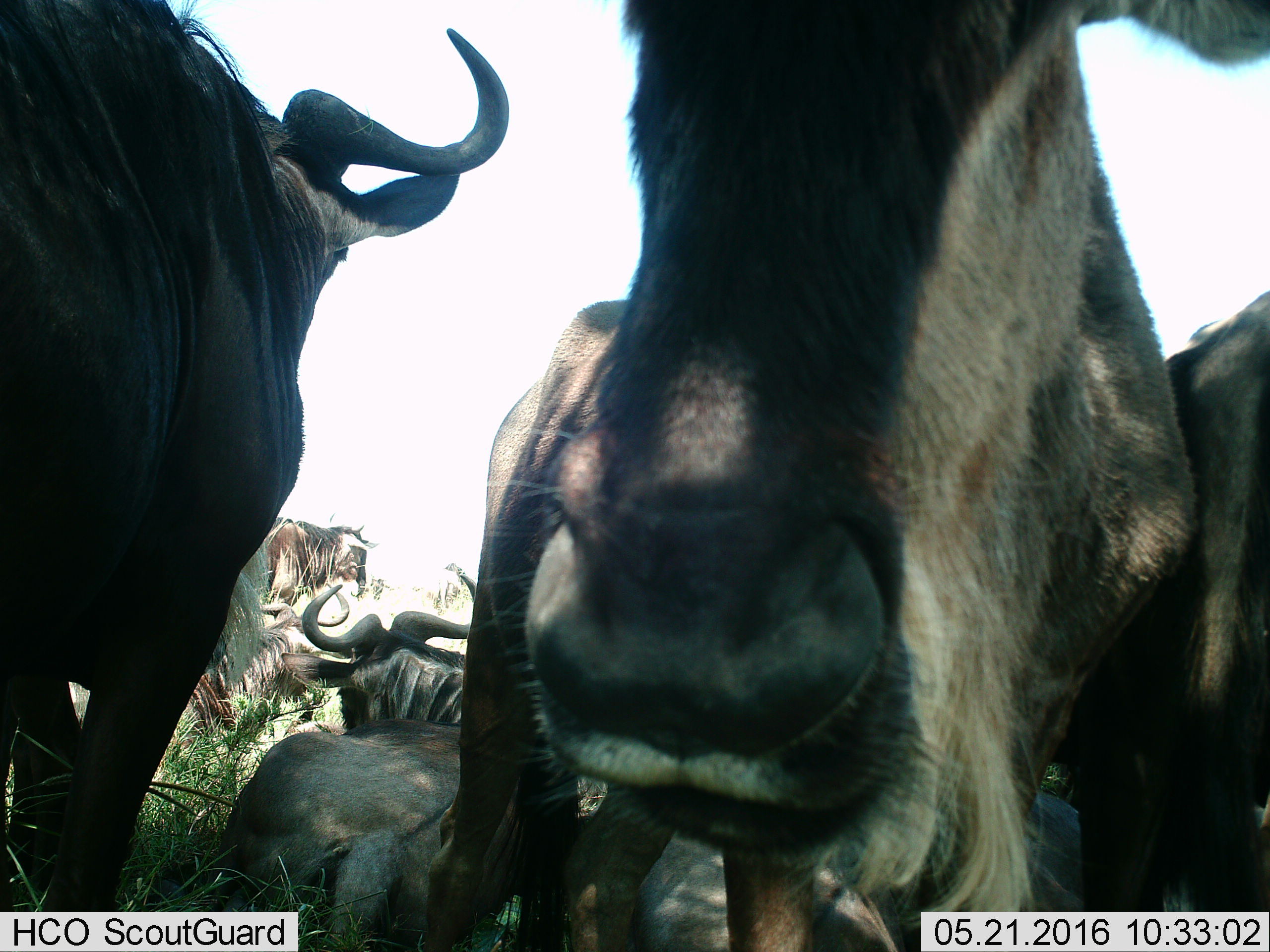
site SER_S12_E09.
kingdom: Animalia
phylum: Chordata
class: Mammalia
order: Artiodactyla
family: Bovidae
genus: Connochaetes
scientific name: Connochaetes taurinus taurinus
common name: blue wildebeest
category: wildebeestblue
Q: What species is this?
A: Wildebeestblue (blue wildebeest) (Connochaetes taurinus taurinus).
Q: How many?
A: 6.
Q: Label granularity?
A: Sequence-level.